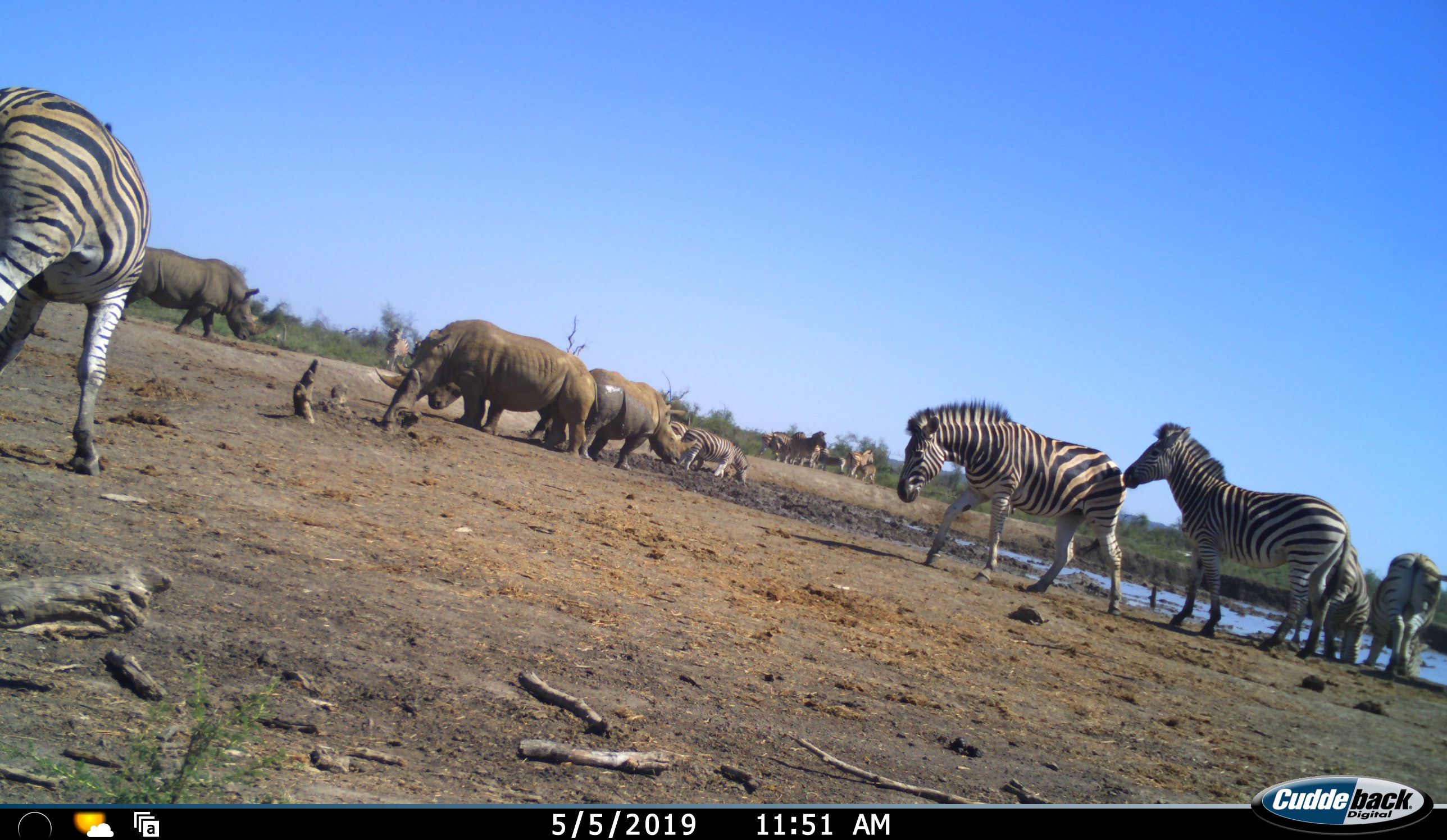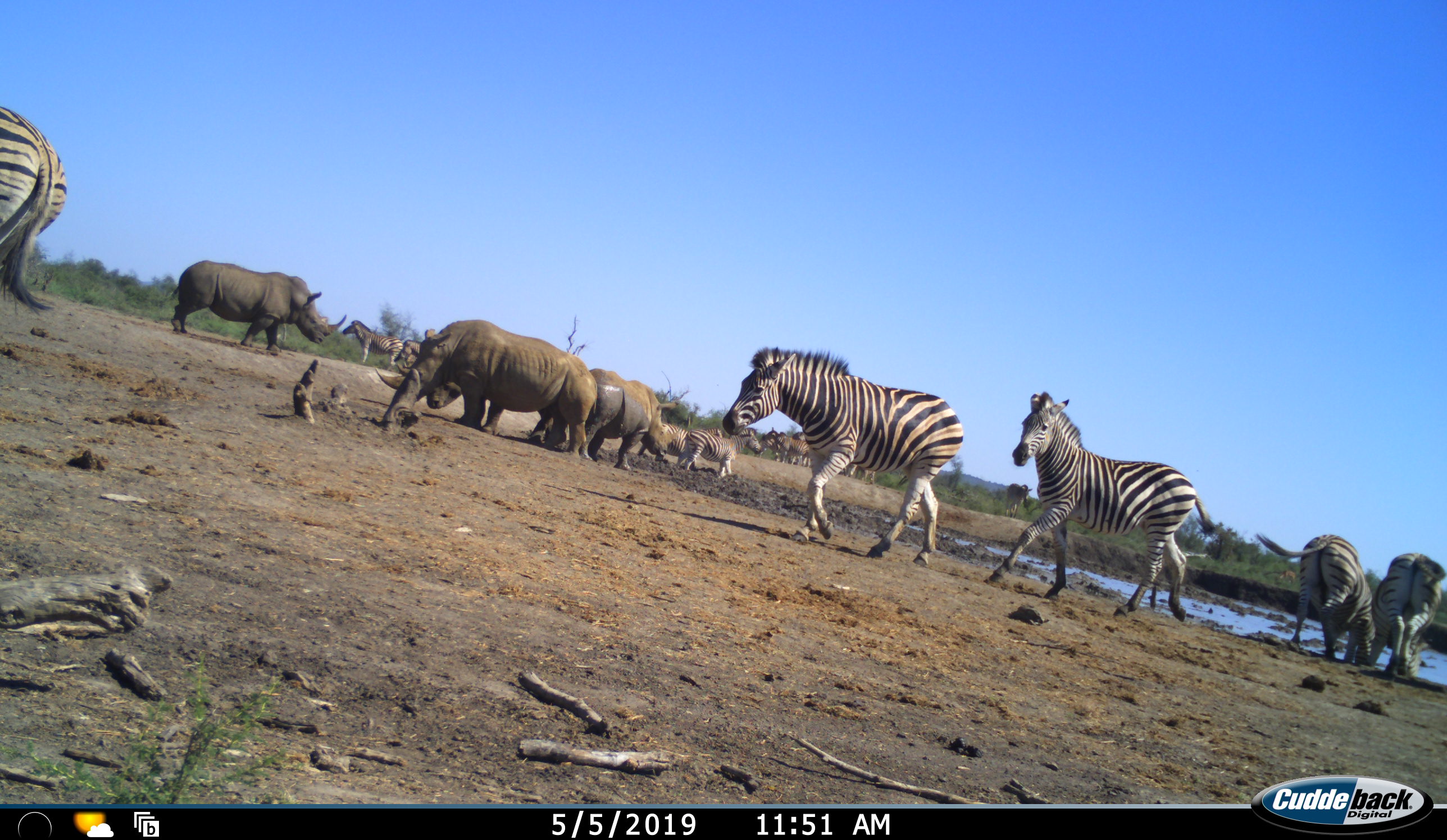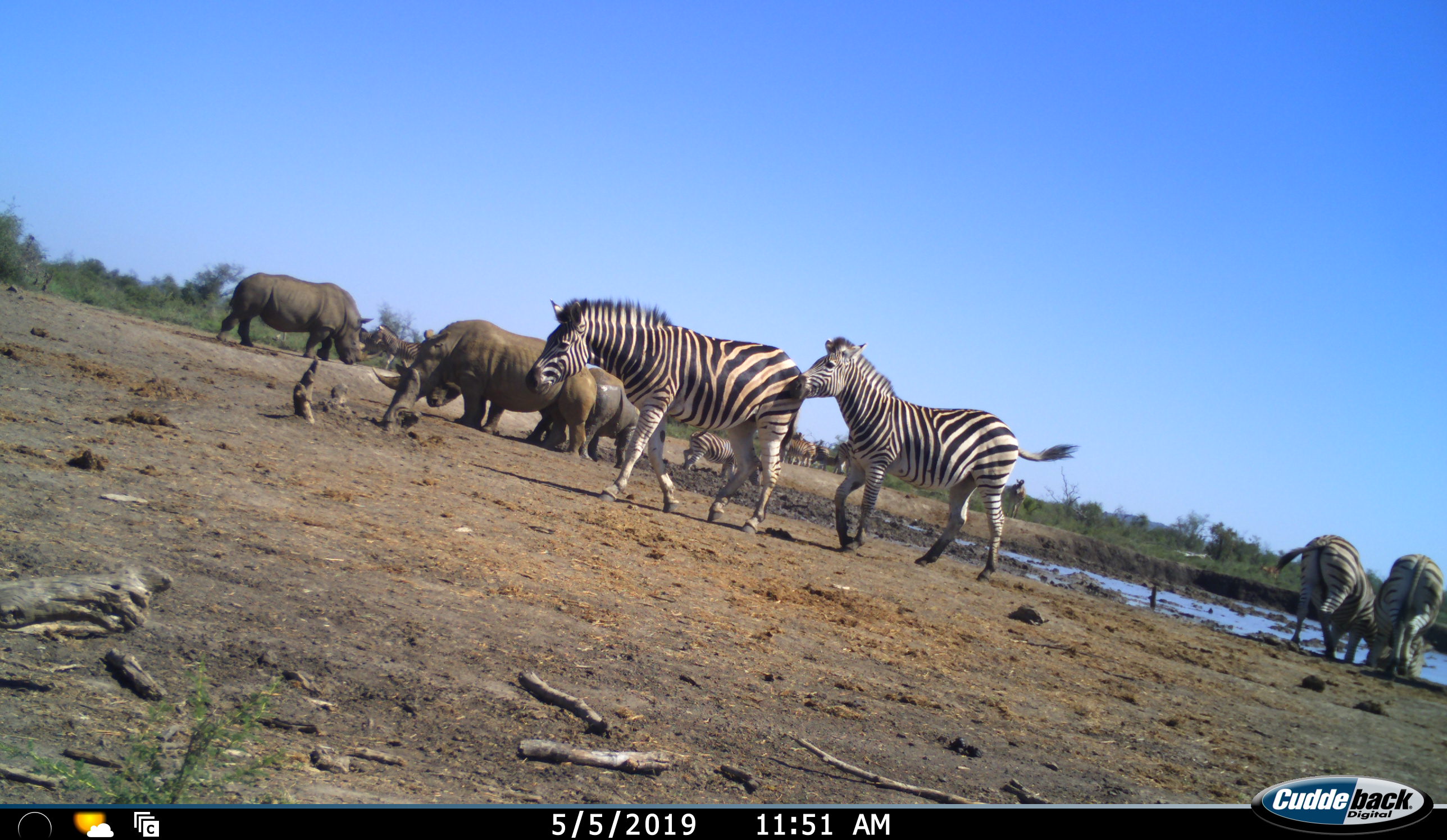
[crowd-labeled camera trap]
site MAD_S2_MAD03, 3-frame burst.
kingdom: Animalia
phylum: Chordata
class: Mammalia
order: Perissodactyla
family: Rhinocerotidae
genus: Diceros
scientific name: Diceros bicornis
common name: black rhinoceros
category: rhinocerosblack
Rhinocerosblack (black rhinoceros) (Diceros bicornis), count 3. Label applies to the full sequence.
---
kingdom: Animalia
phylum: Chordata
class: Mammalia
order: Perissodactyla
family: Equidae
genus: Equus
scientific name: Equus quagga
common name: plains zebra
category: zebraplains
Zebraplains (plains zebra) (Equus quagga), count 11-50. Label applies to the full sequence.